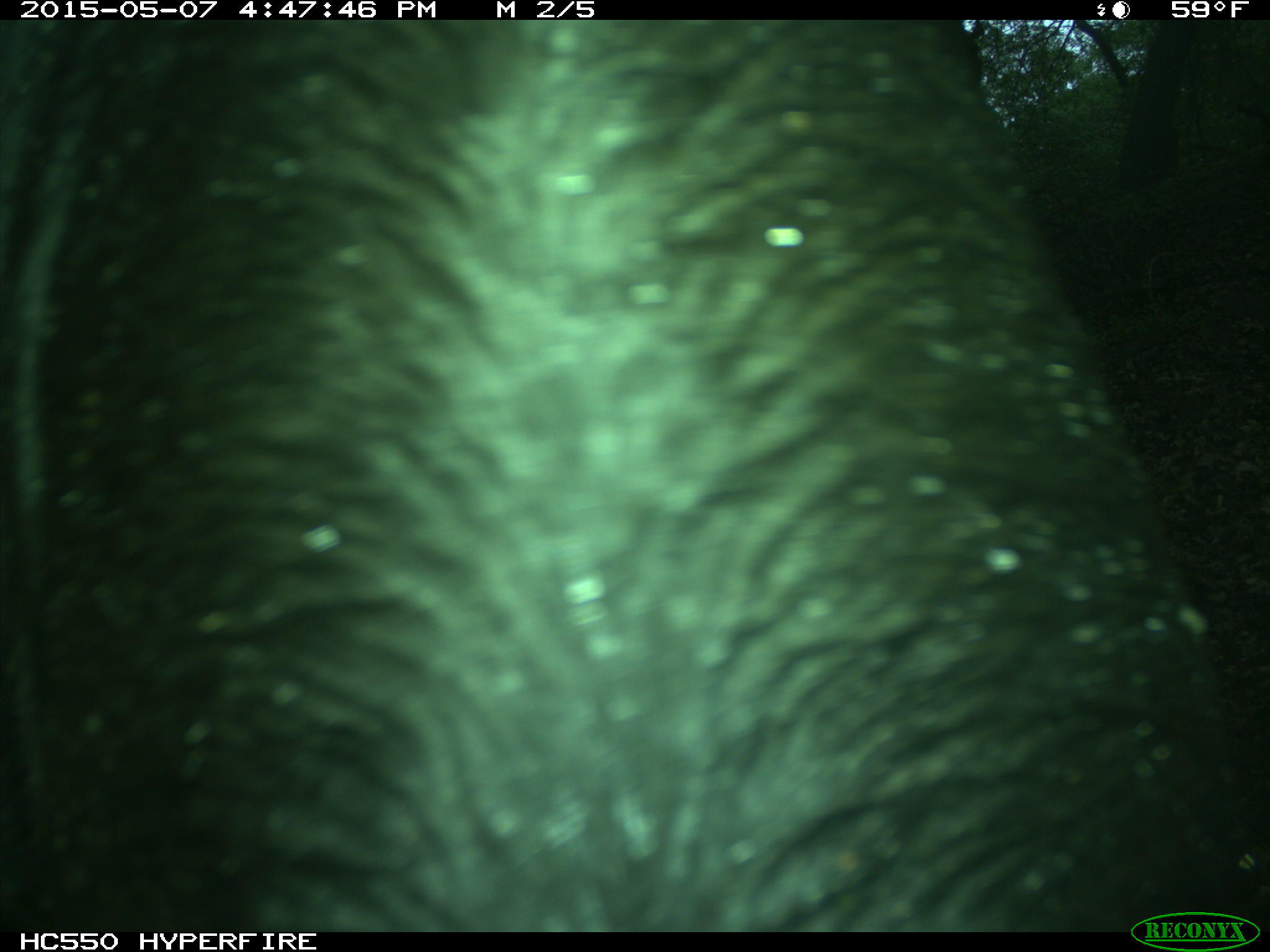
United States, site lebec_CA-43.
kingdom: Animalia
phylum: Chordata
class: Mammalia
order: Artiodactyla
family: Bovidae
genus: Bos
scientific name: Bos taurus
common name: domestic cow